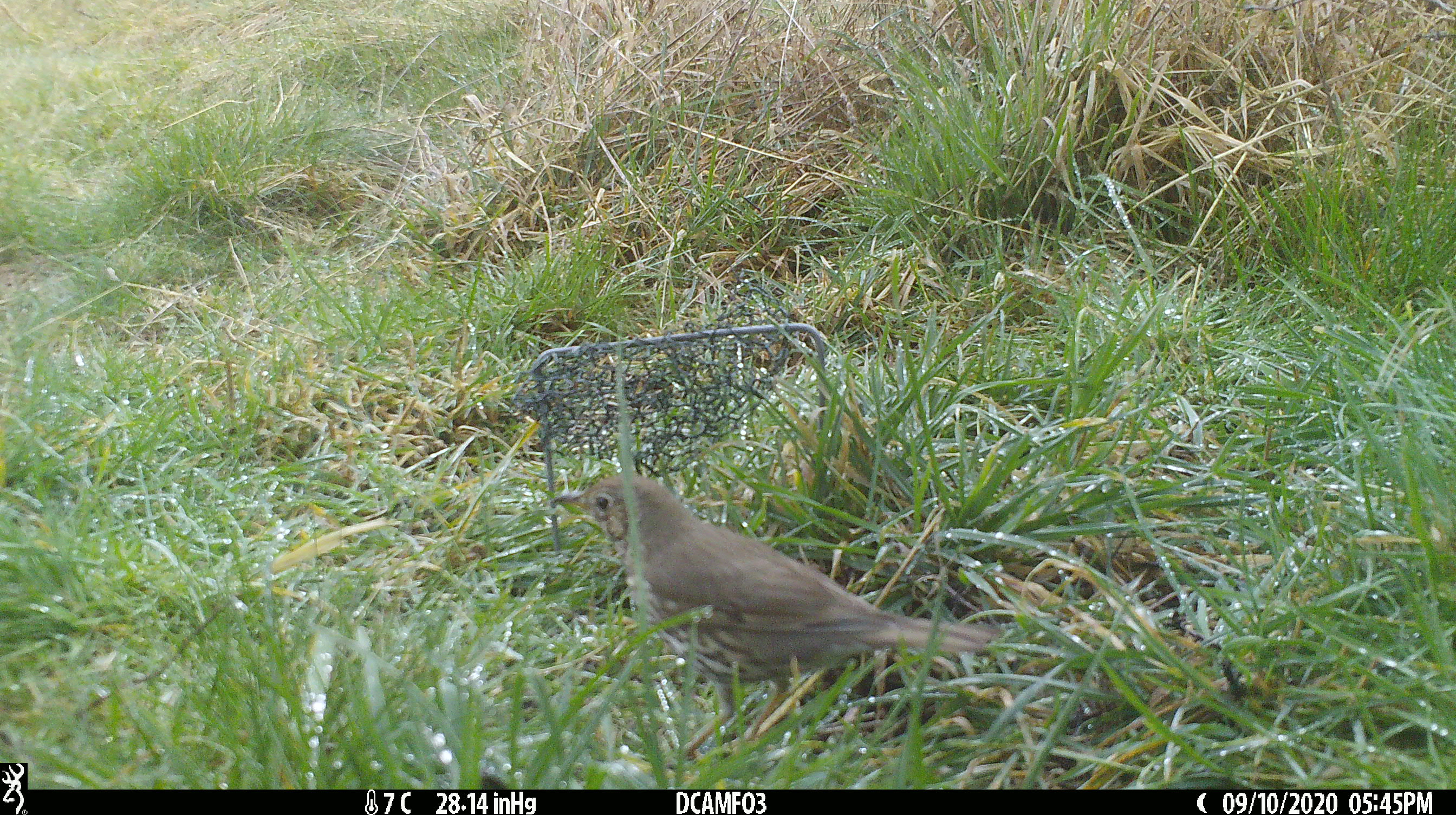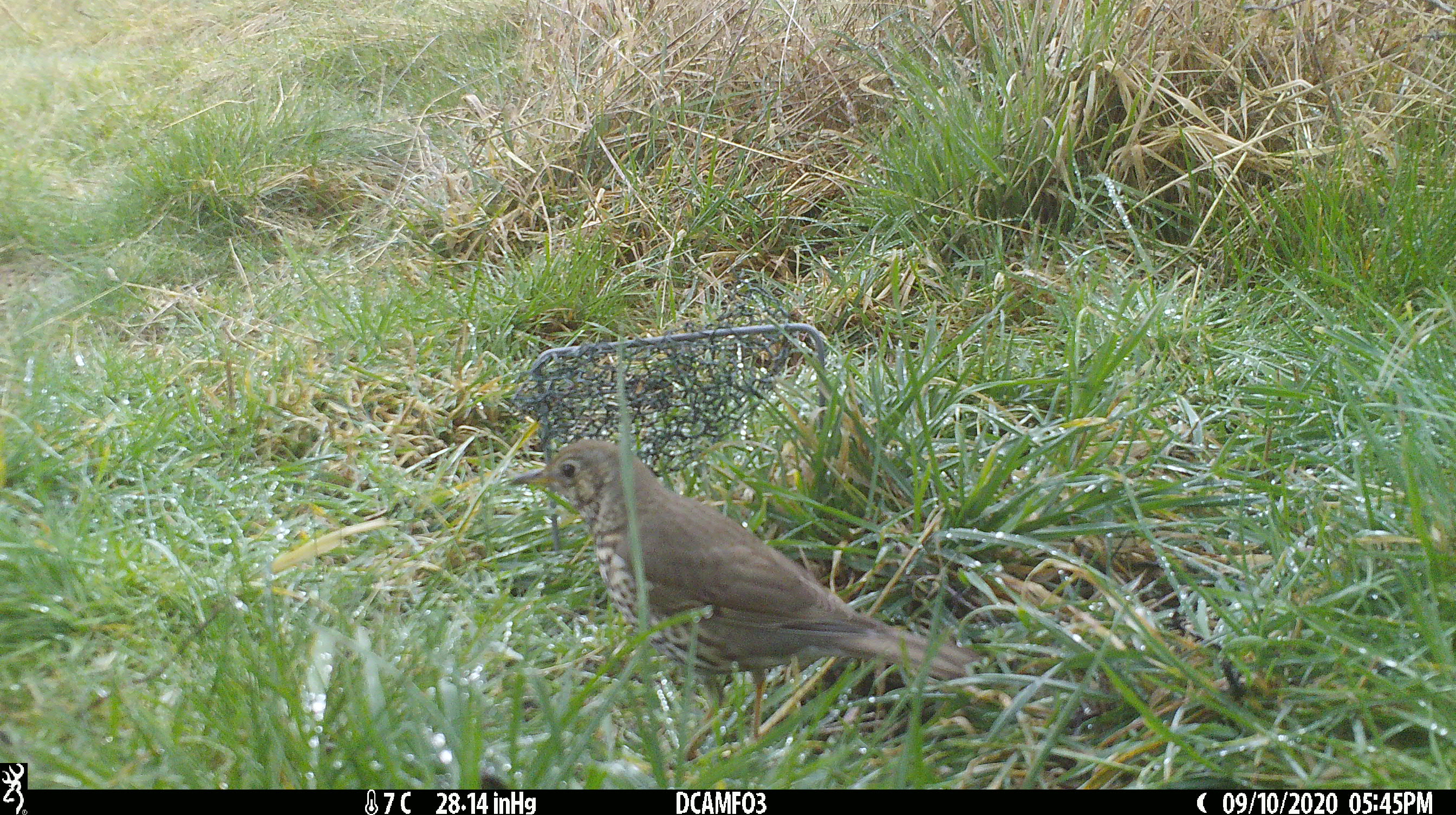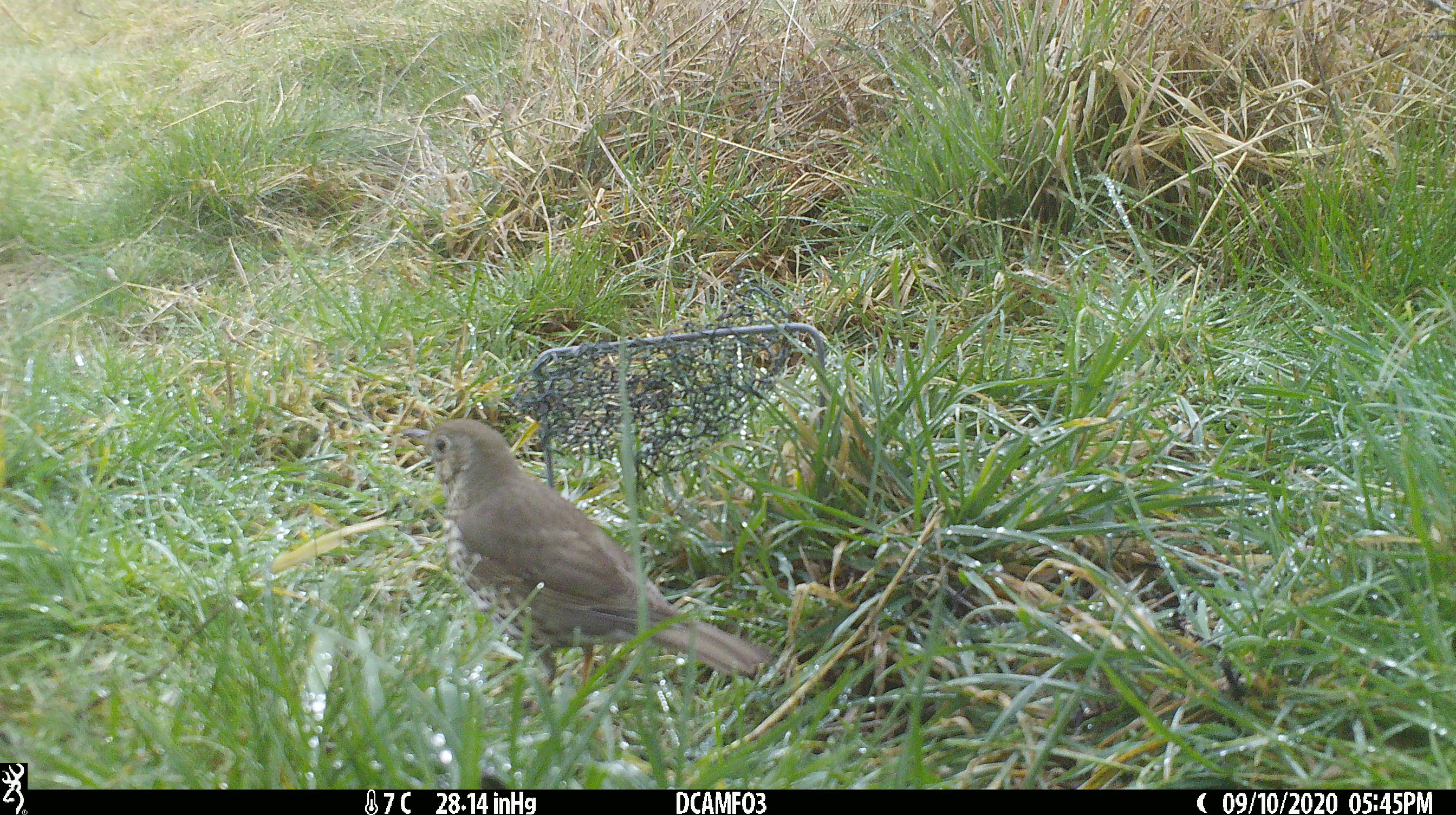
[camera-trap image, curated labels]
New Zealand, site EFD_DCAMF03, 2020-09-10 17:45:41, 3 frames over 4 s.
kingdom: Animalia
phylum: Chordata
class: Aves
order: Passeriformes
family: Turdidae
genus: Turdus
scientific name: Turdus philomelos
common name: song thrush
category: thrush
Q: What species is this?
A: Thrush (song thrush) (Turdus philomelos).